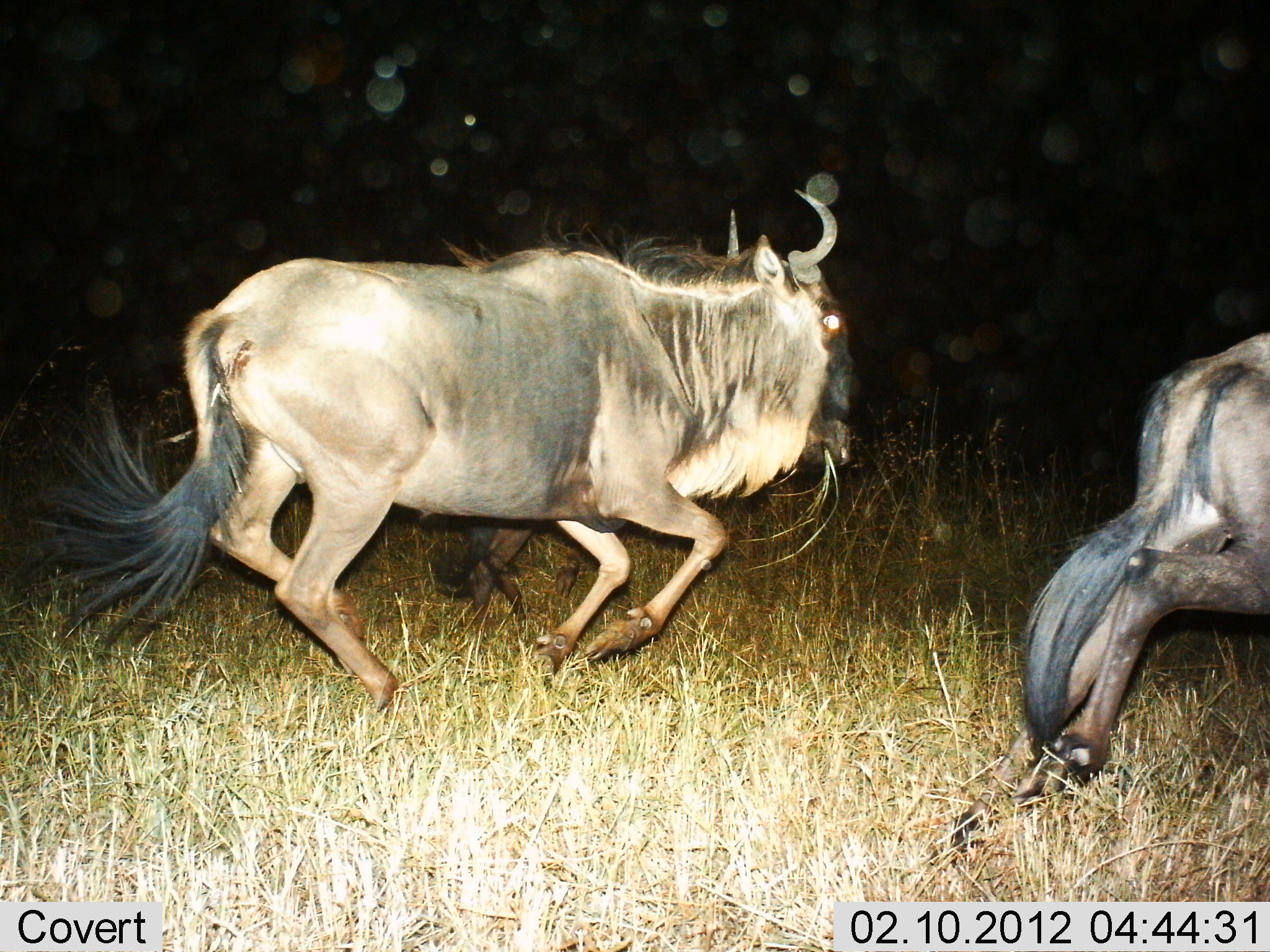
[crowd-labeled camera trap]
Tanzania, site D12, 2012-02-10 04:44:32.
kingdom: Animalia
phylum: Chordata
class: Mammalia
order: Artiodactyla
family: Bovidae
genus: Connochaetes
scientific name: Connochaetes taurinus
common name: blue wildebeest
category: wildebeest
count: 2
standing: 0%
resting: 0%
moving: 100%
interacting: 6%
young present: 6%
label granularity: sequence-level